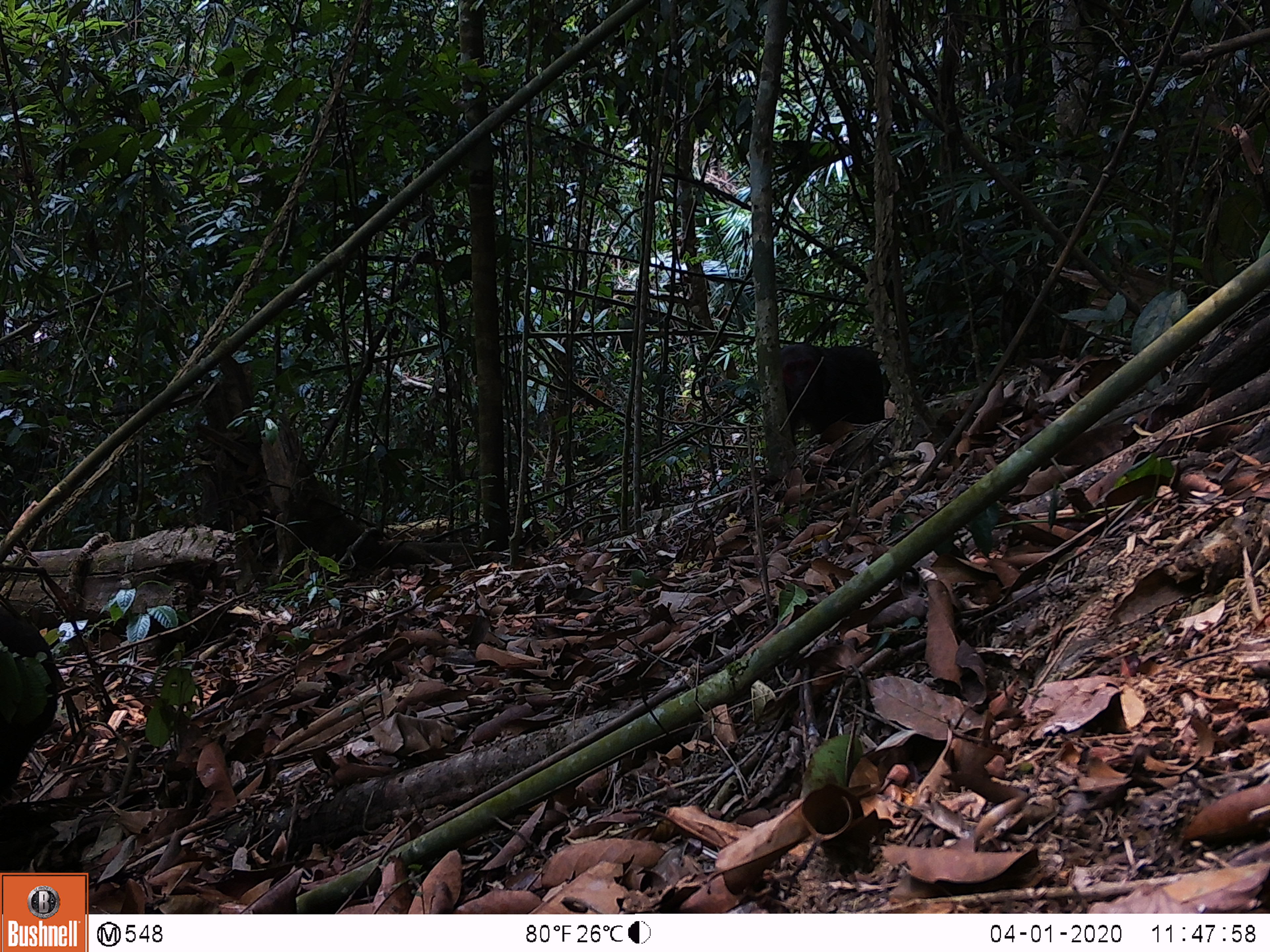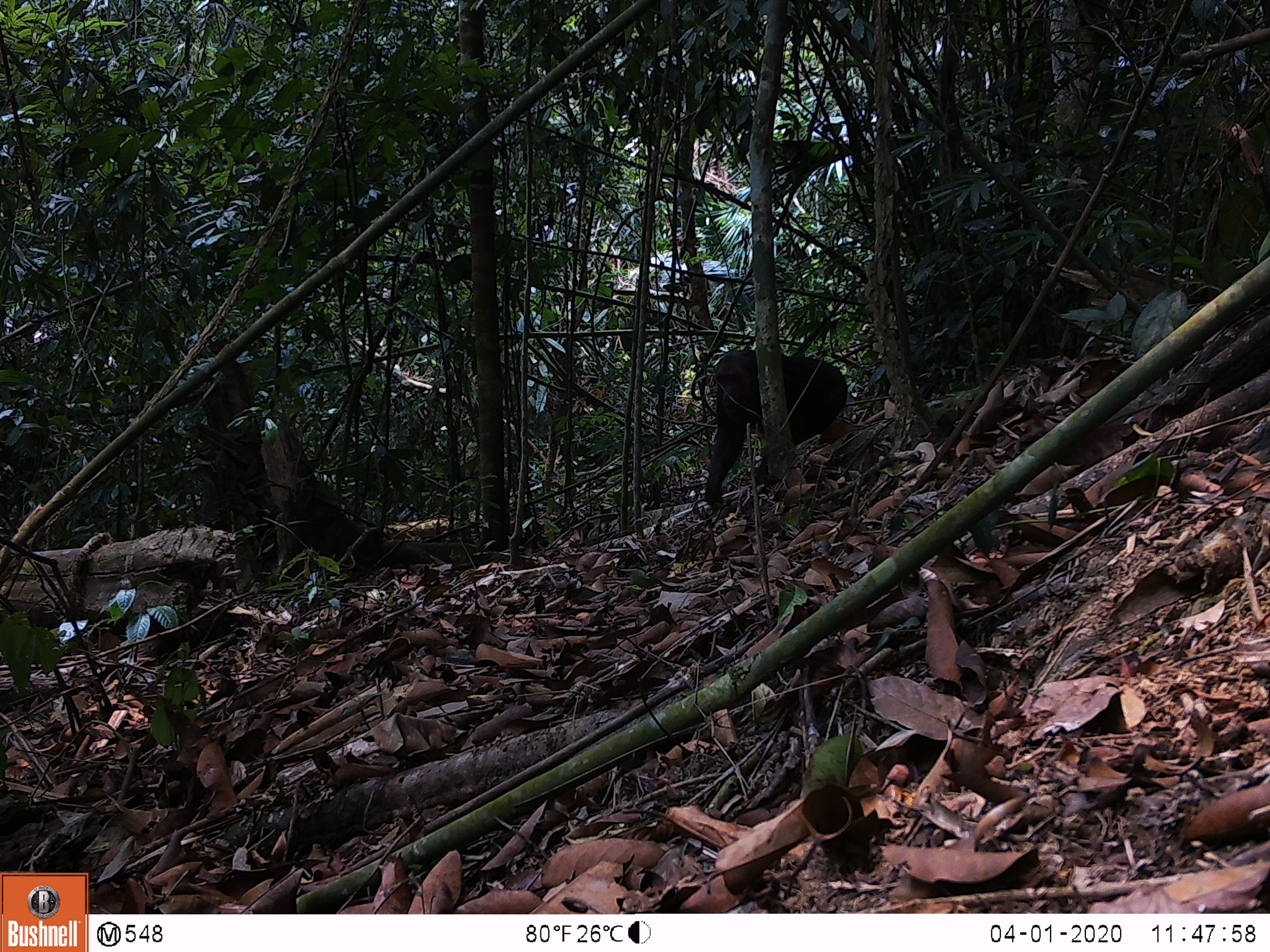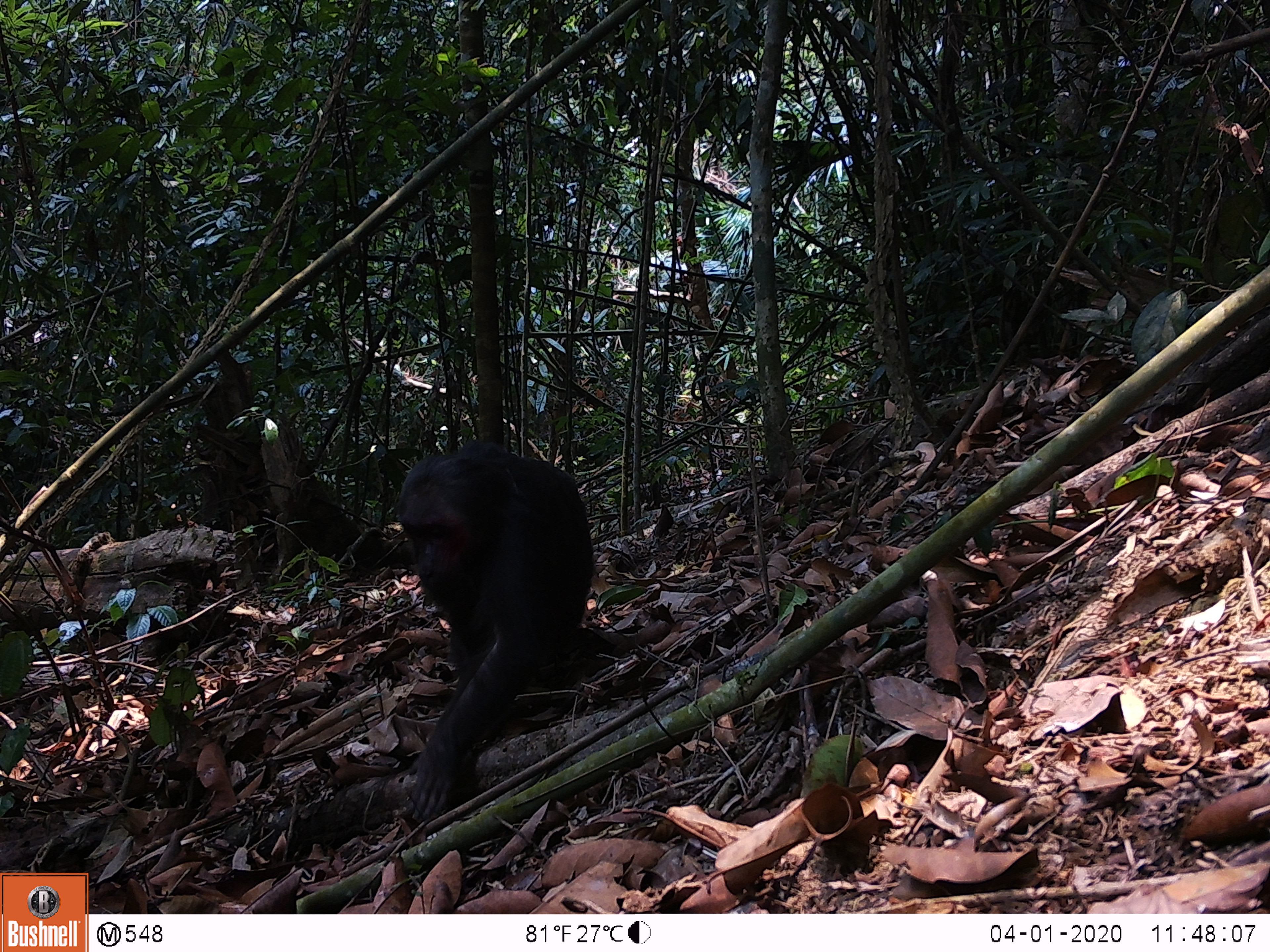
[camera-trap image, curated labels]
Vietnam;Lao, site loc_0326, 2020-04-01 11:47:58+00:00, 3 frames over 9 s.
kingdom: Animalia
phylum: Chordata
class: Mammalia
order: Primates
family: Cercopithecidae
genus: Macaca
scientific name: Macaca arctoides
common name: stump-tailed macaque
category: stump tailed macaque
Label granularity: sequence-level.